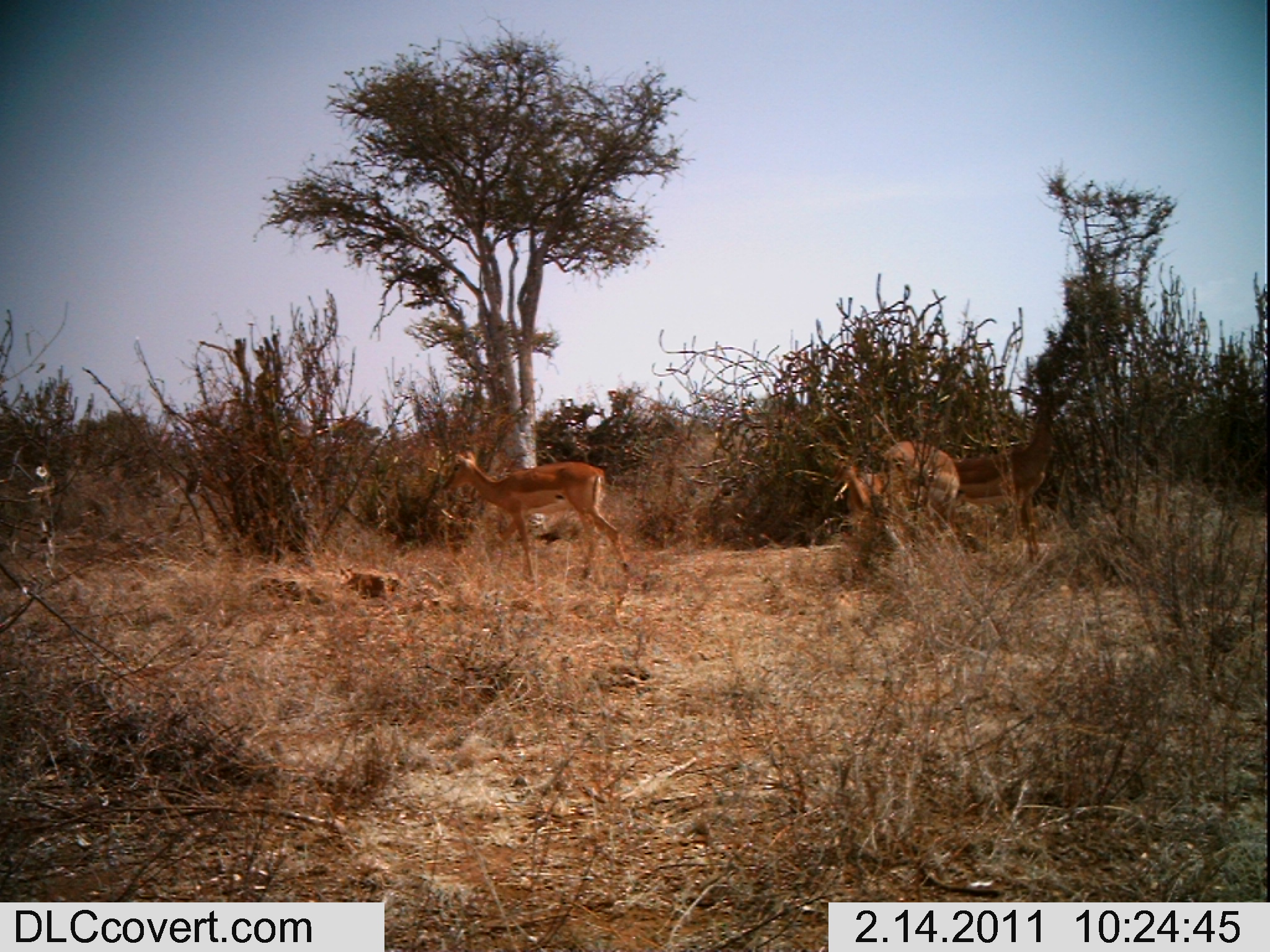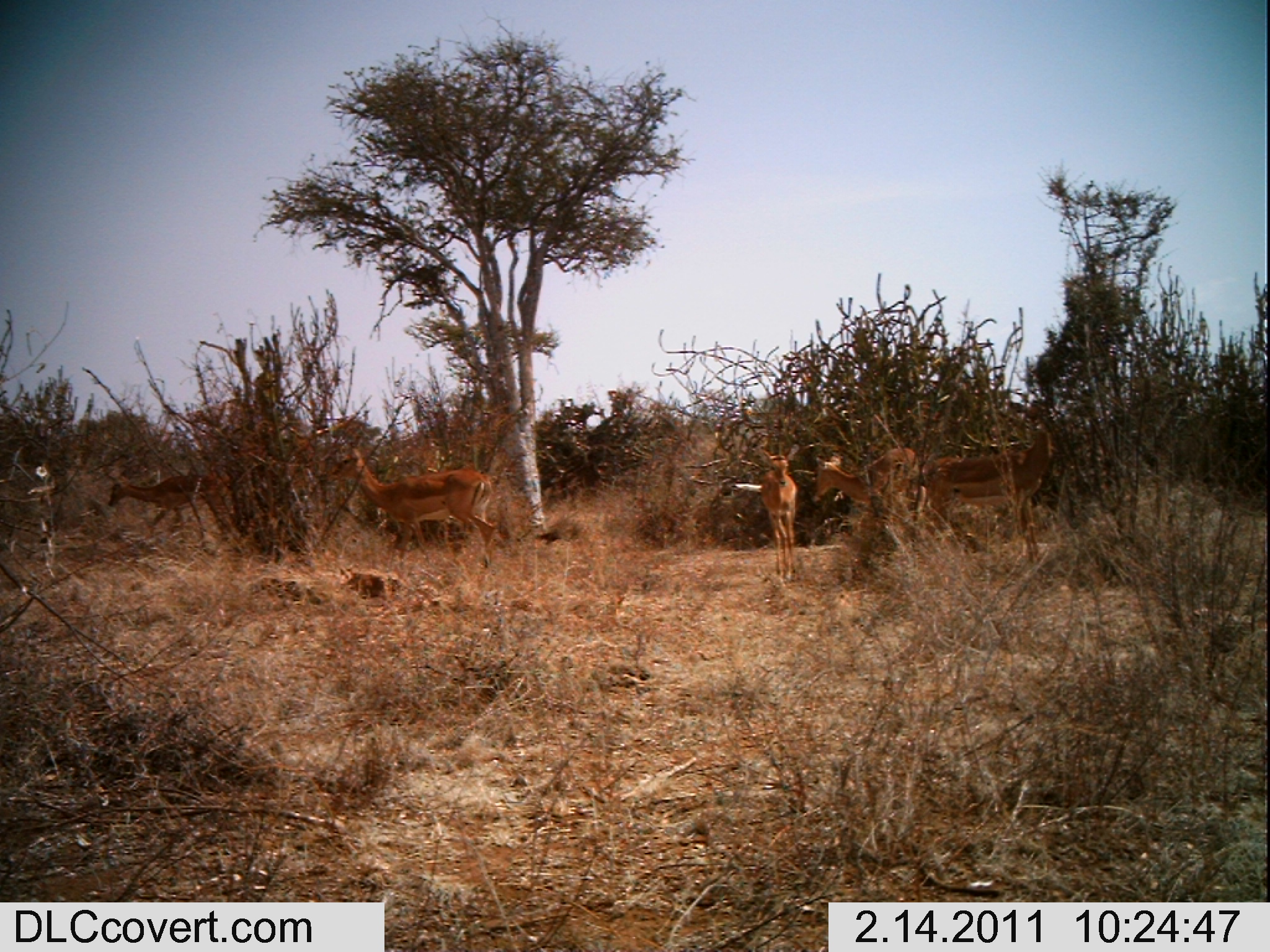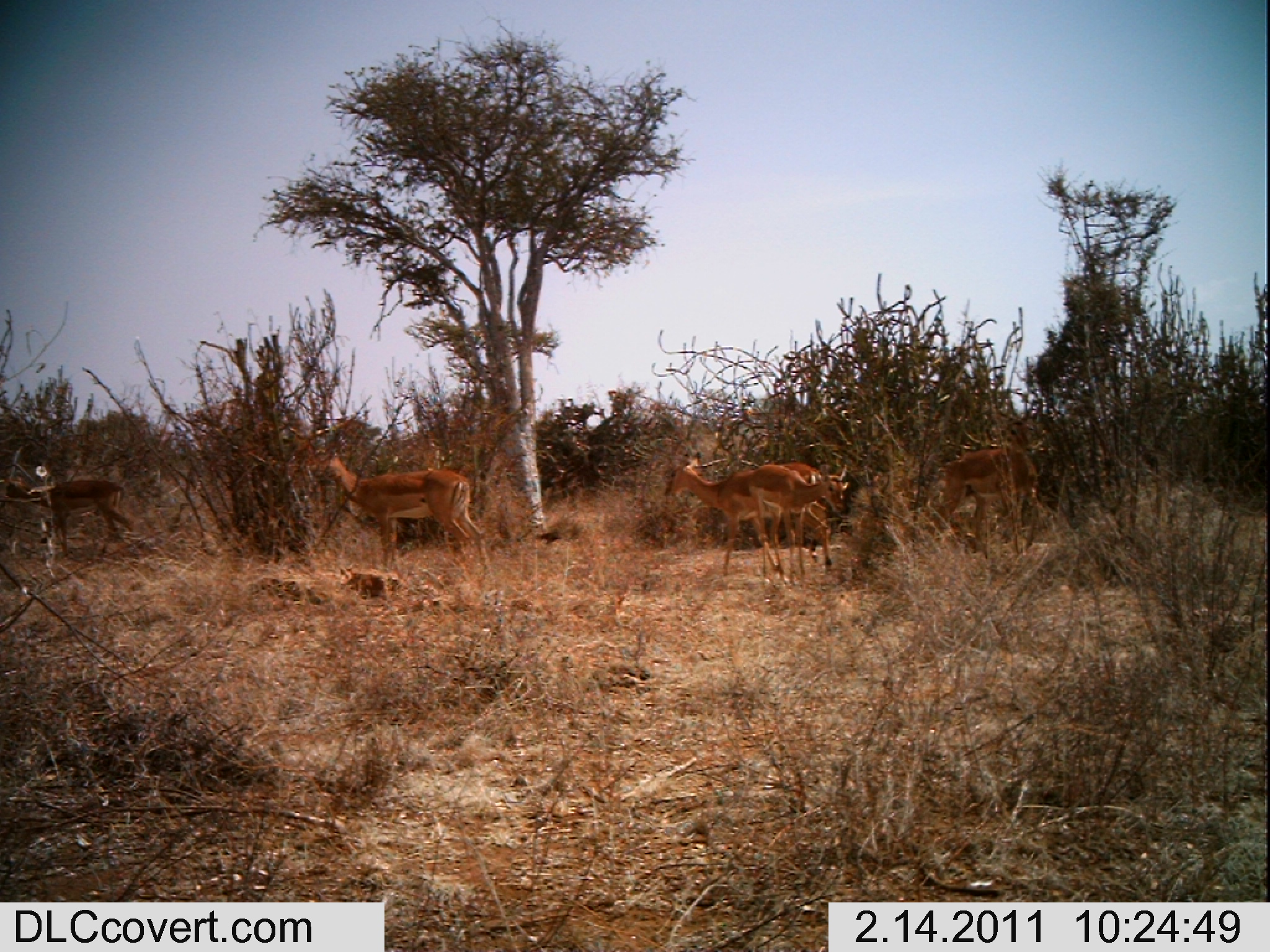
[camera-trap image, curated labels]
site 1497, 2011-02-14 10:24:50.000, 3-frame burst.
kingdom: Animalia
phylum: Chordata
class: Mammalia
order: Artiodactyla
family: Bovidae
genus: Aepyceros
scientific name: Aepyceros melampus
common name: impala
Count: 3.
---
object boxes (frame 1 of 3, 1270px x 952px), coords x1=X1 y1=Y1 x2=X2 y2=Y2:
aepyceros melampus: x1=438 y1=447 x2=629 y2=589; x1=958 y1=383 x2=1071 y2=564; x1=878 y1=439 x2=960 y2=549; x1=825 y1=447 x2=883 y2=520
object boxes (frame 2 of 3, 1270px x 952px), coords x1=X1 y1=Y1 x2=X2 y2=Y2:
aepyceros melampus: x1=326 y1=442 x2=499 y2=567; x1=928 y1=399 x2=1054 y2=563; x1=809 y1=447 x2=928 y2=521; x1=103 y1=468 x2=226 y2=534; x1=749 y1=445 x2=800 y2=586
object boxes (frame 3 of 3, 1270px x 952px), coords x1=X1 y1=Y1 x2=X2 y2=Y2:
aepyceros melampus: x1=660 y1=451 x2=830 y2=583; x1=321 y1=450 x2=495 y2=576; x1=934 y1=408 x2=1041 y2=544; x1=748 y1=462 x2=851 y2=580; x1=1 y1=464 x2=135 y2=551